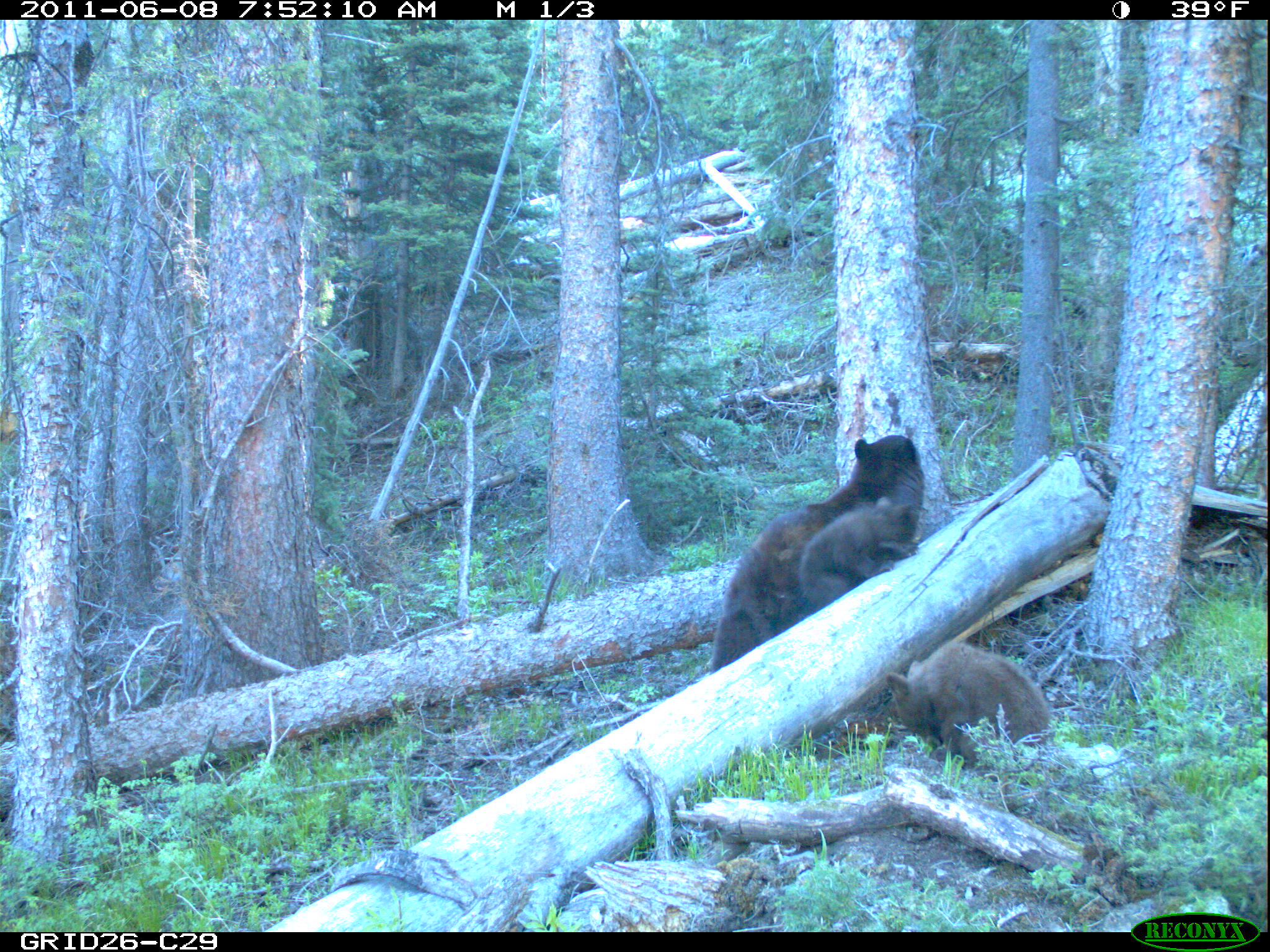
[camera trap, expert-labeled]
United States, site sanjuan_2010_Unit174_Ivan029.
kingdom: Animalia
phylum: Chordata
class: Mammalia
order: Carnivora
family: Ursidae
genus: Ursus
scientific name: Ursus americanus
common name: american black bear